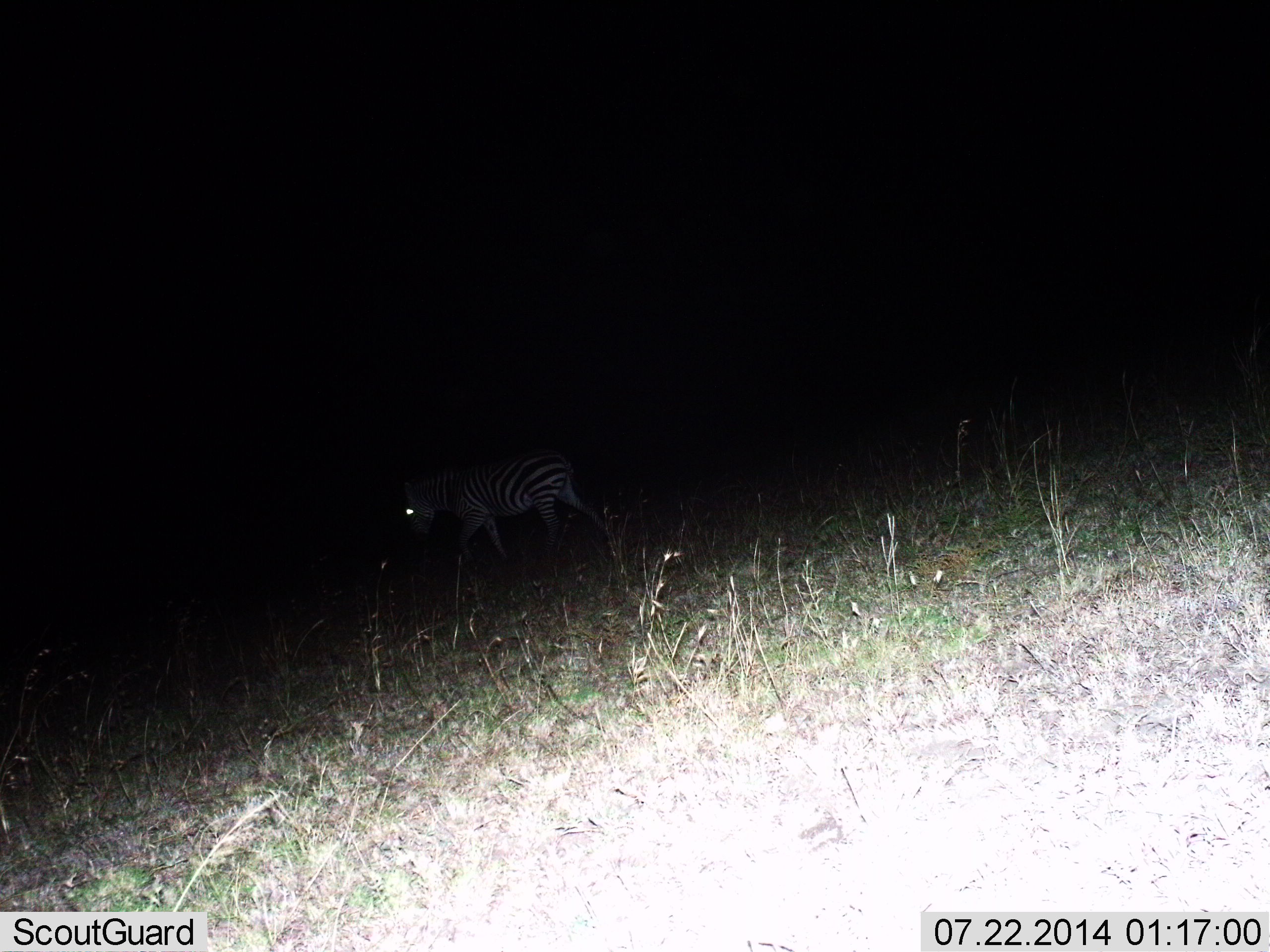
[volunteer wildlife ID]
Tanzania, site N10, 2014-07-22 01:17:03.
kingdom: Animalia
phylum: Chordata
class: Mammalia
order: Perissodactyla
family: Equidae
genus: Equus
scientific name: Equus quagga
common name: plains zebra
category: zebra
Zebra (plains zebra) (Equus quagga), count 1. Behavior (volunteer vote fractions): standing 10%, resting 0%, moving 90%, interacting 0%. Young present (vote fraction): 0%. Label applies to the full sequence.